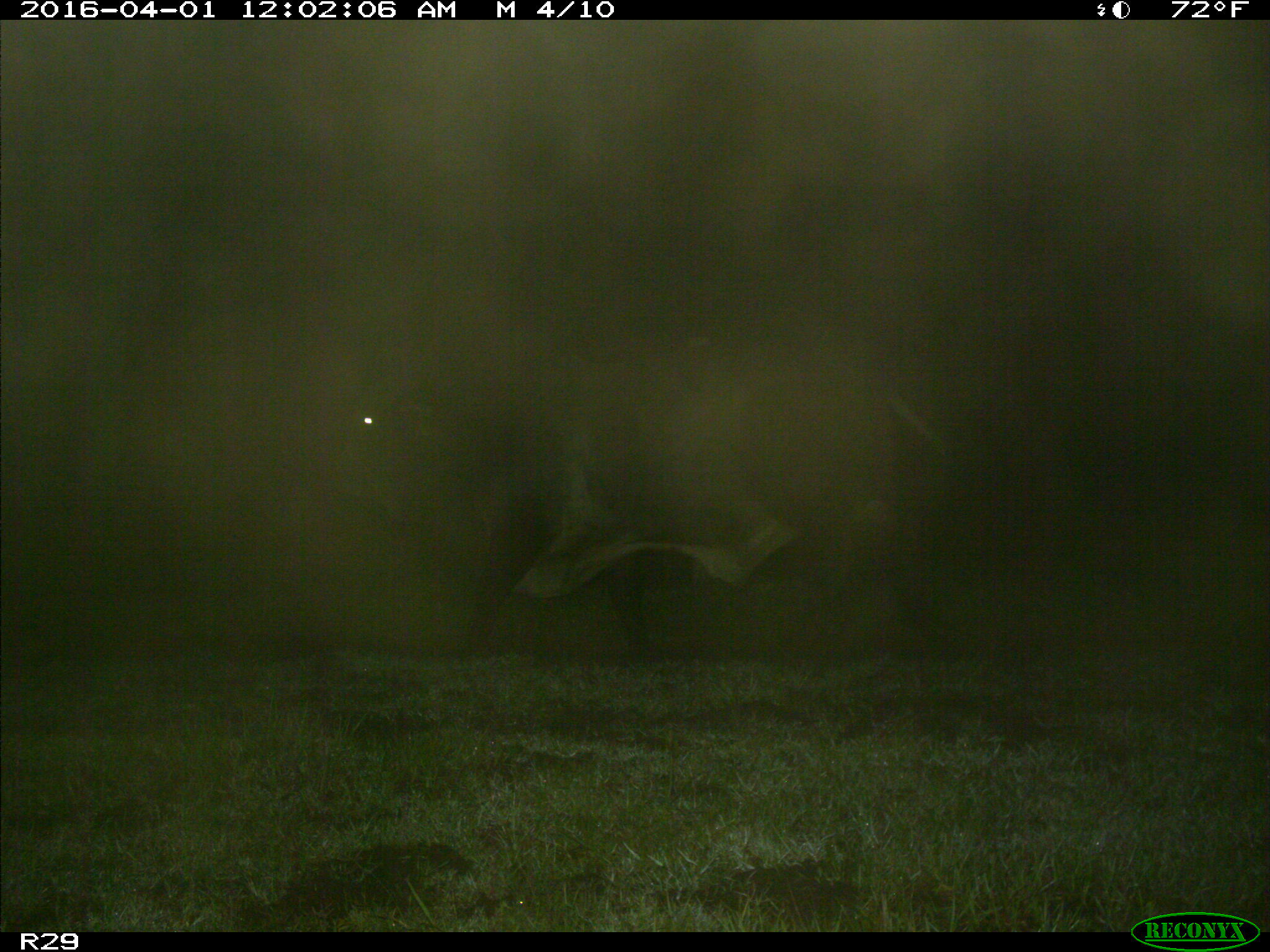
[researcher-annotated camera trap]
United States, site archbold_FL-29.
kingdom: Animalia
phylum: Chordata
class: Mammalia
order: Artiodactyla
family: Bovidae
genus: Bos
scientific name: Bos taurus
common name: domestic cow